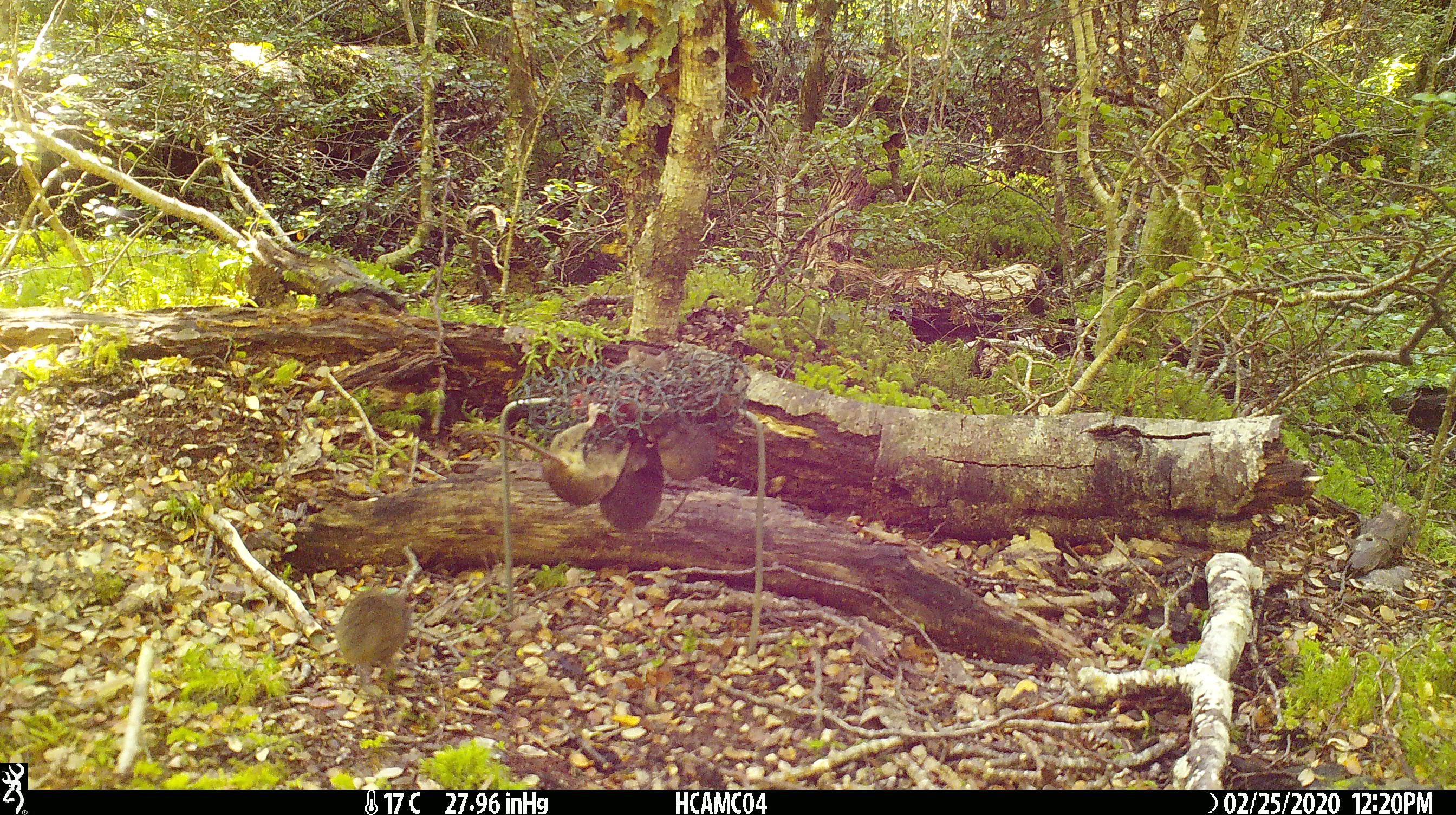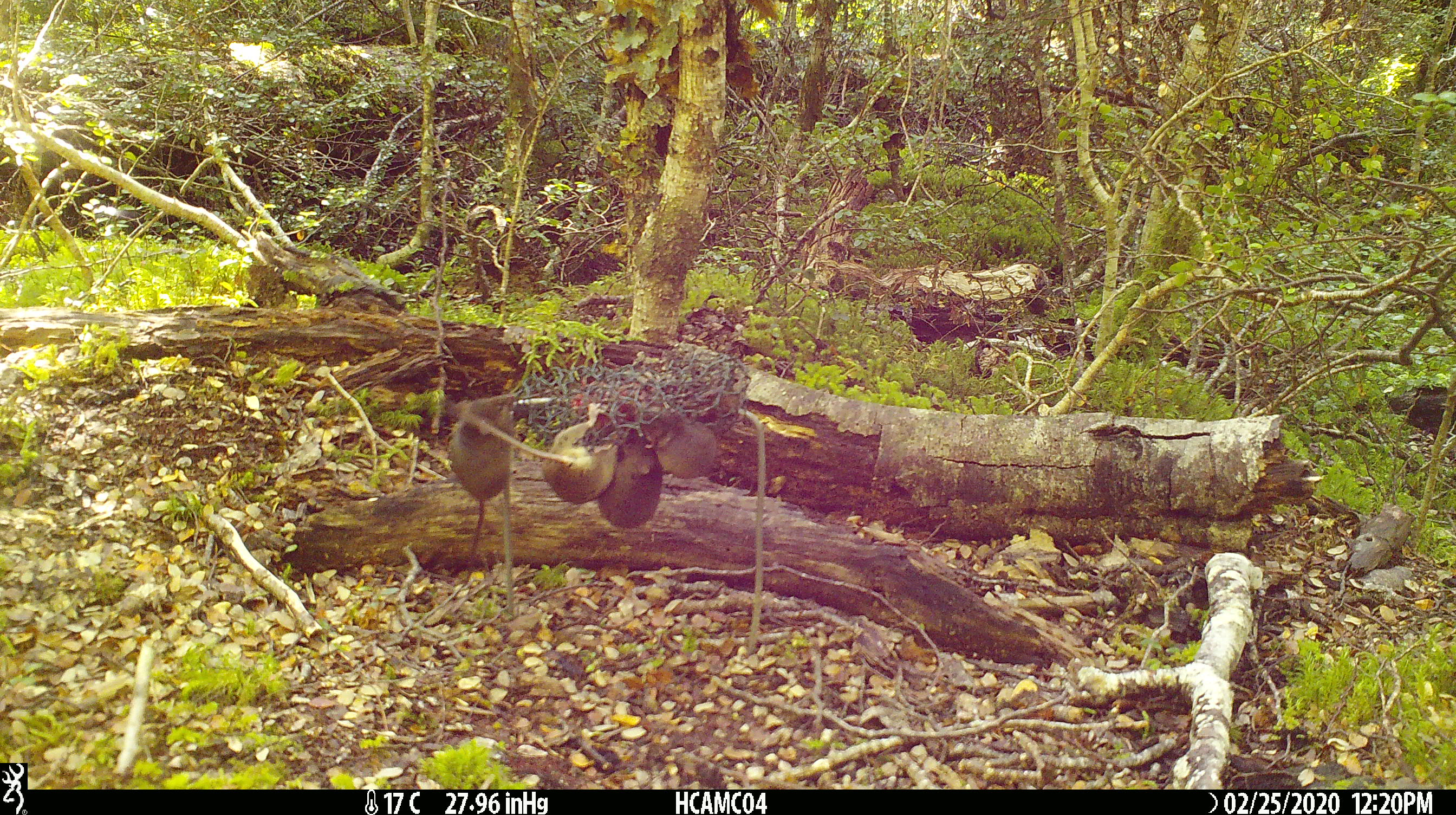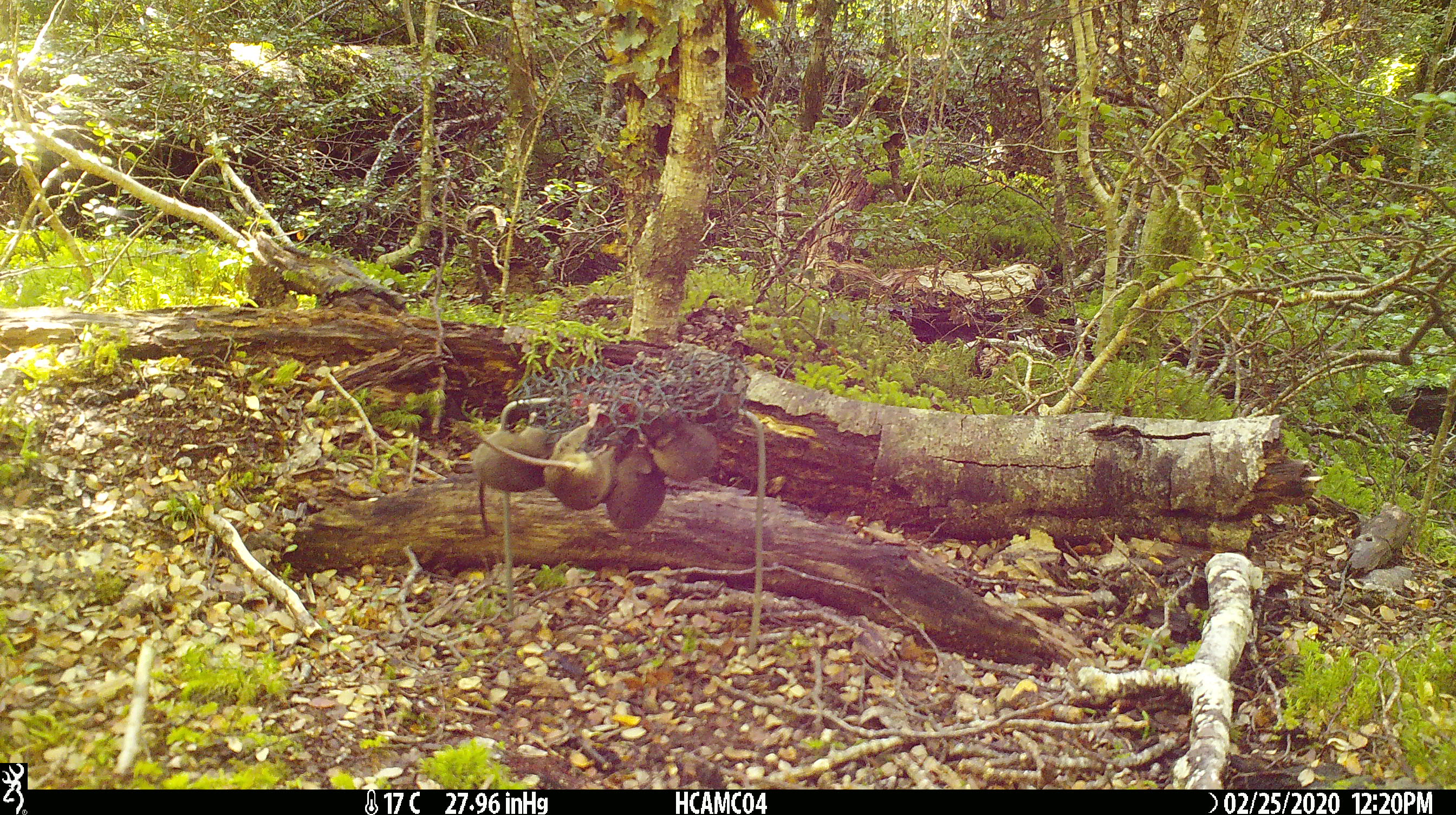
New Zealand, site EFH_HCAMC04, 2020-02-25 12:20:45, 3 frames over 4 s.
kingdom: Animalia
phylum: Chordata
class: Mammalia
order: Rodentia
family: Muridae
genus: Mus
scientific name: Mus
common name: mouse